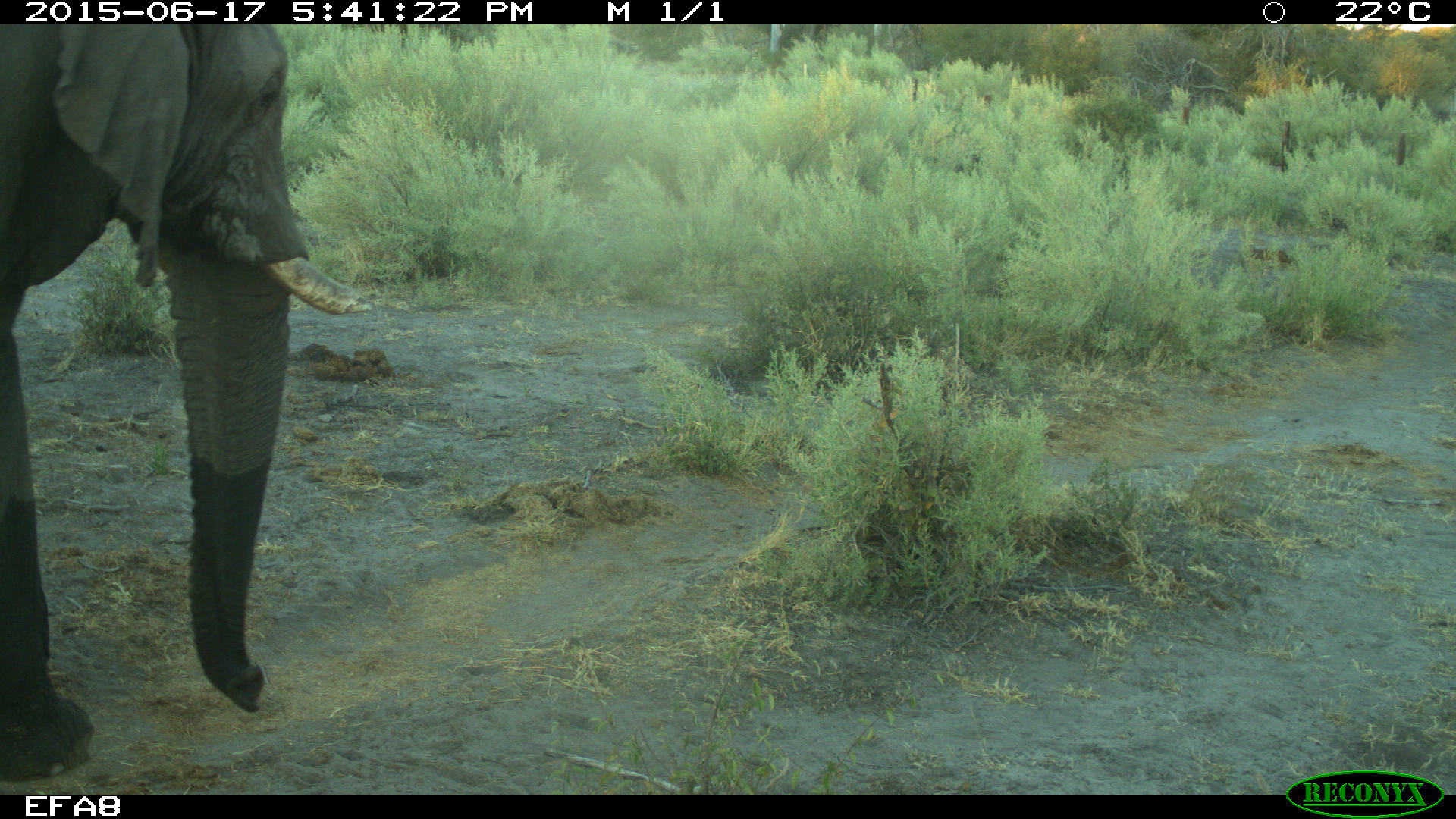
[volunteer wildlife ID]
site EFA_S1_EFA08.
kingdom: Animalia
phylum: Chordata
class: Mammalia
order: Proboscidea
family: Elephantidae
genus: Loxodonta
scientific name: Loxodonta africana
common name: african bush elephant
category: elephant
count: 1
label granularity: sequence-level